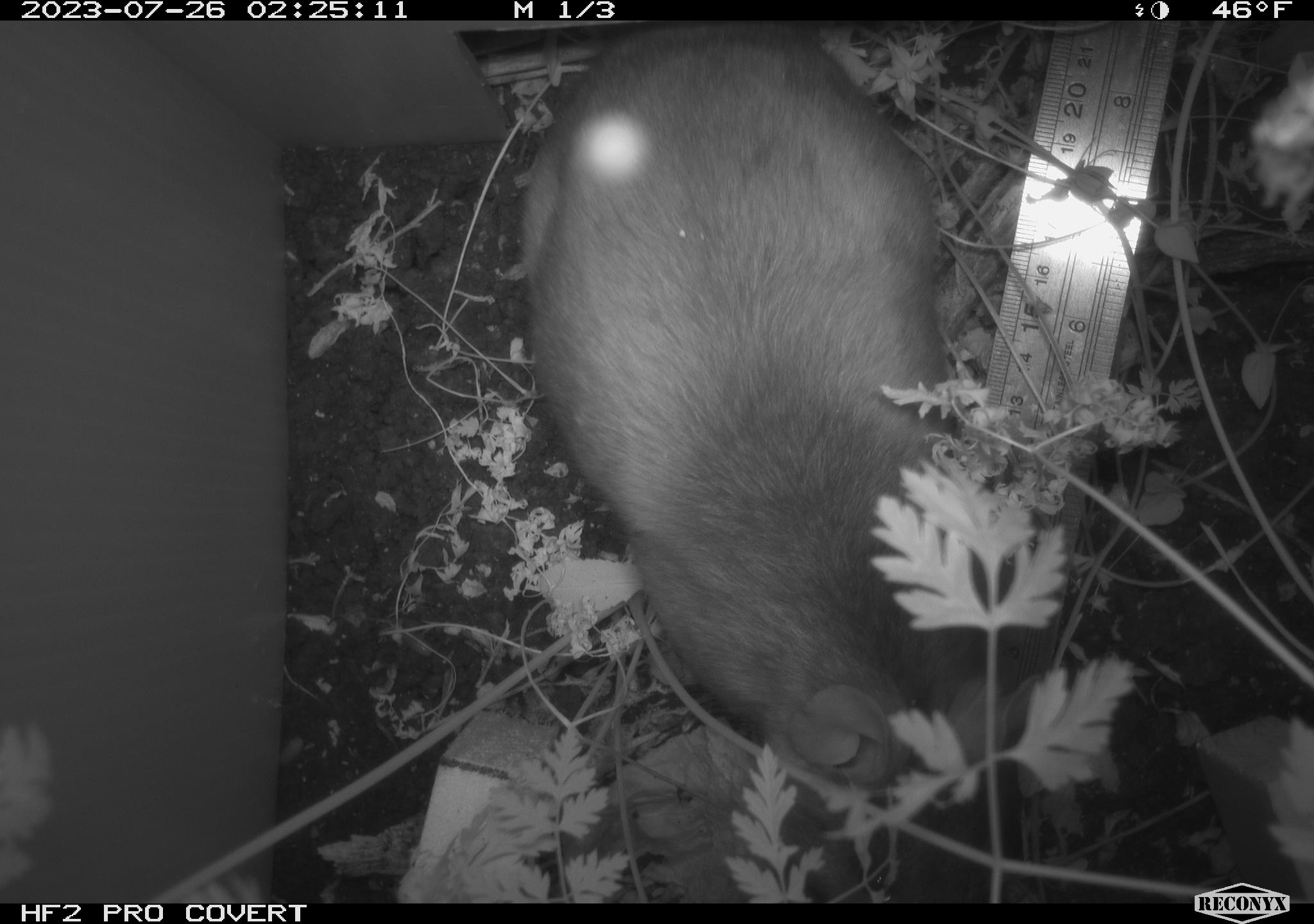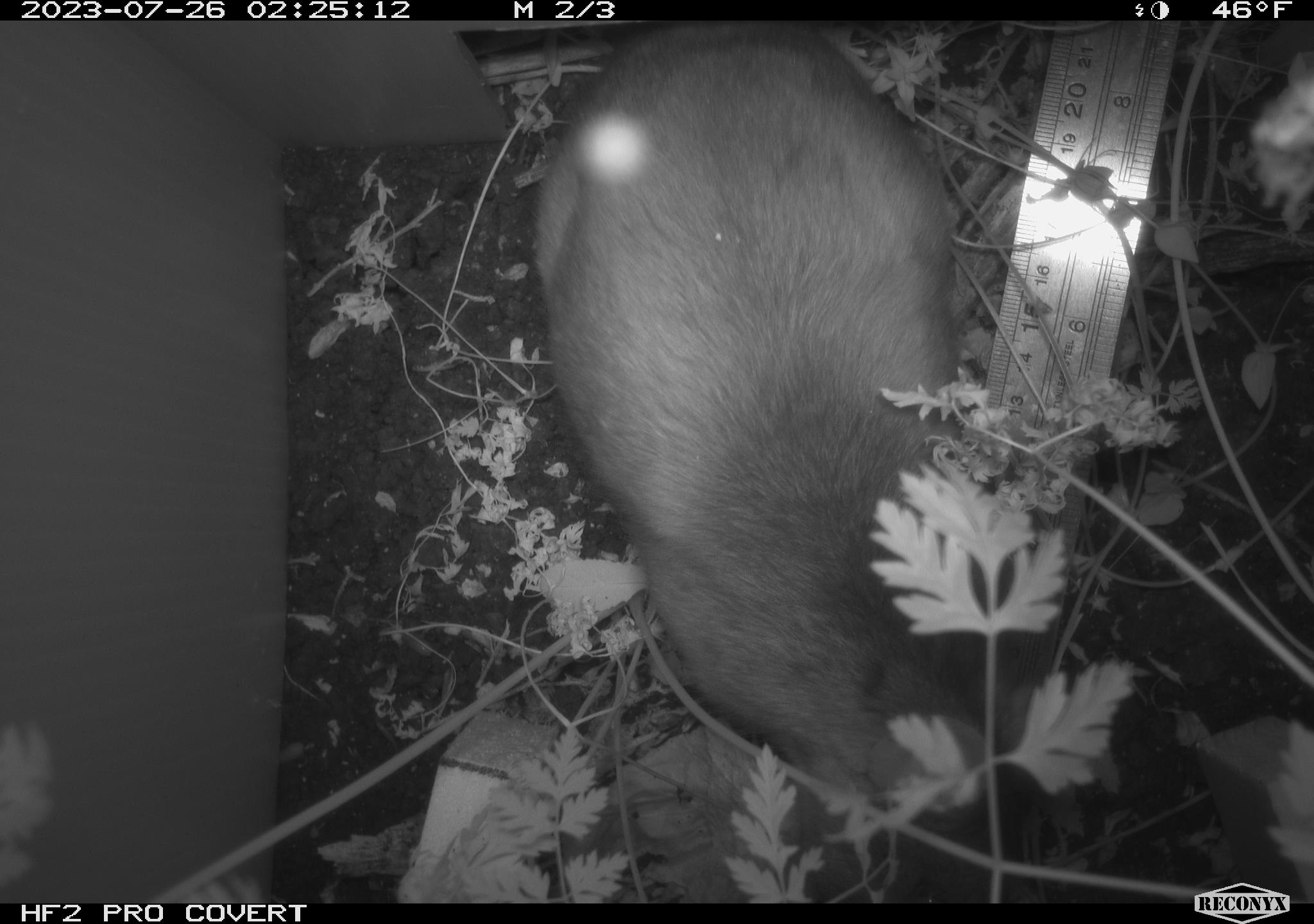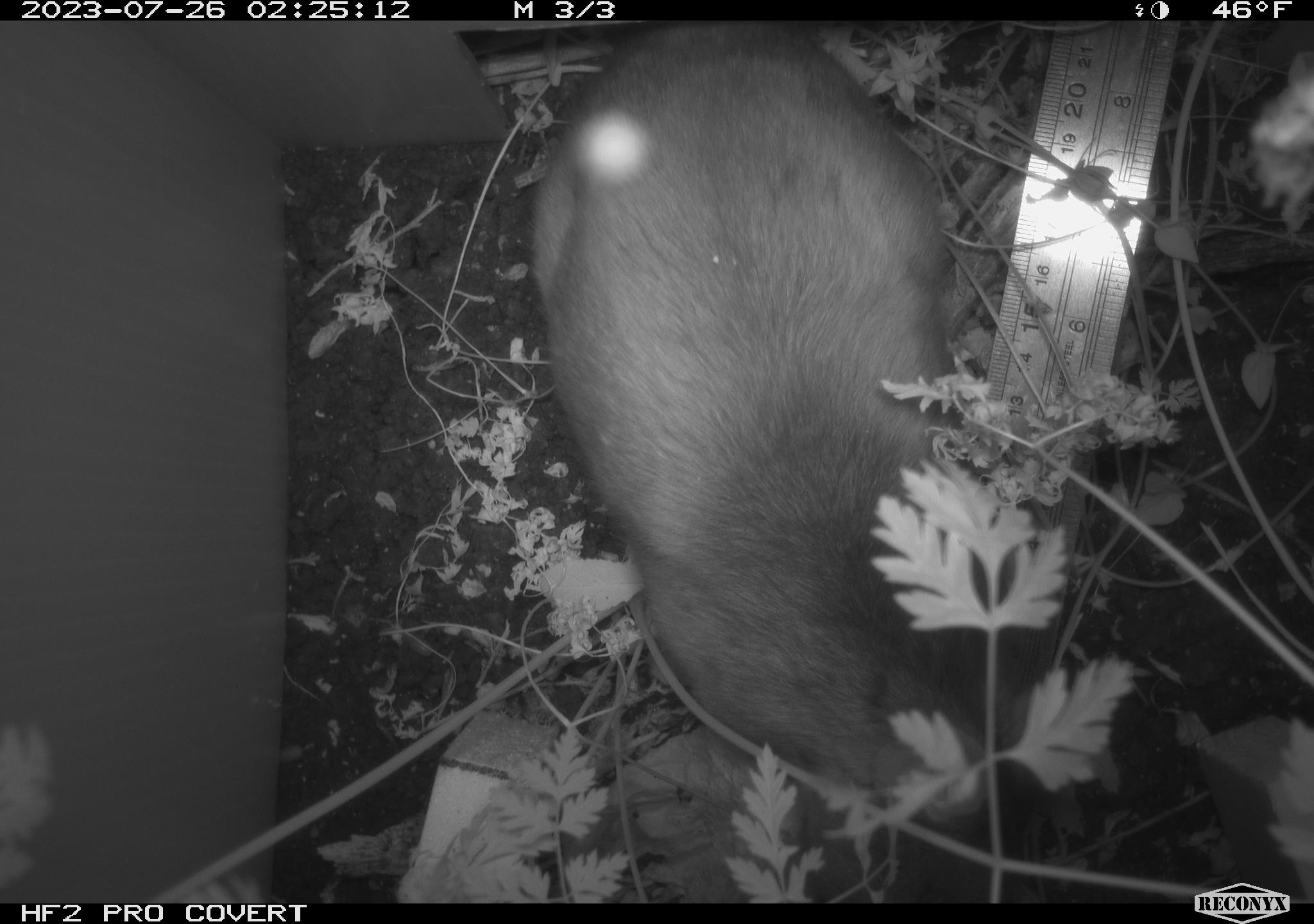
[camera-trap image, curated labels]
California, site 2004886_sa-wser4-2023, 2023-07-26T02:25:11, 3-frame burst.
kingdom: Animalia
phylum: Chordata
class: Mammalia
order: Rodentia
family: Cricetidae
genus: Neotoma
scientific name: Neotoma fuscipes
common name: dusky-footed woodrat